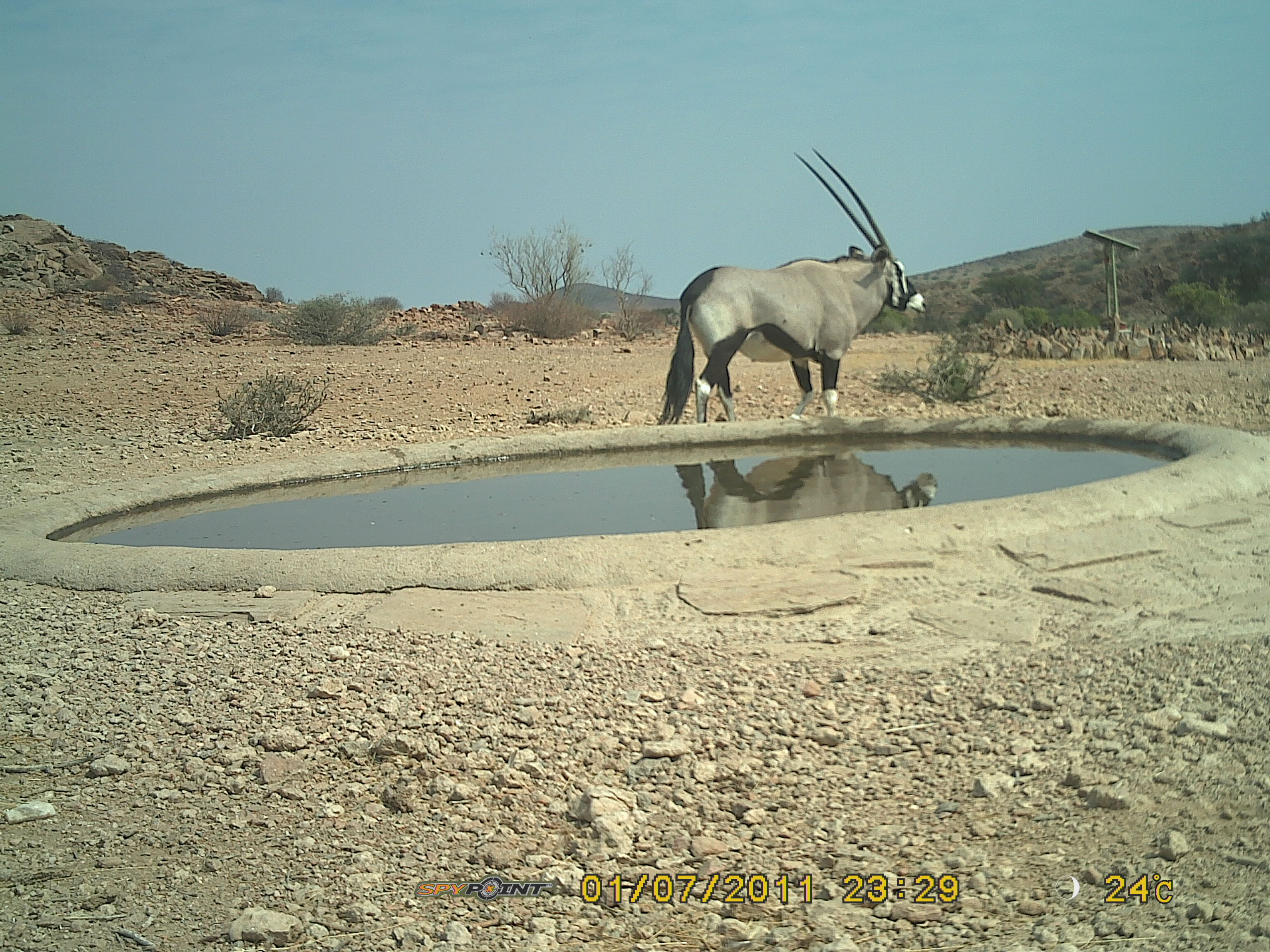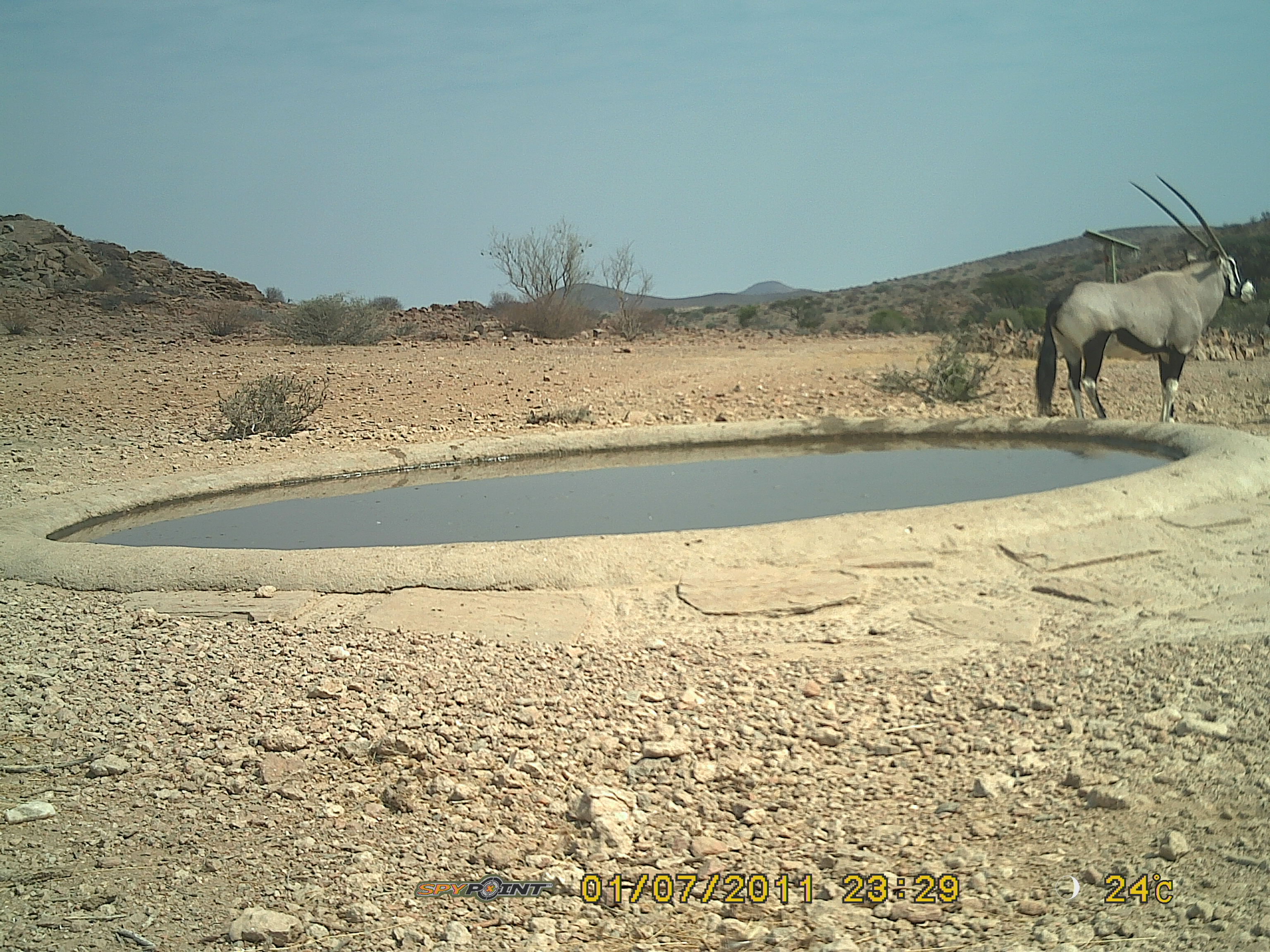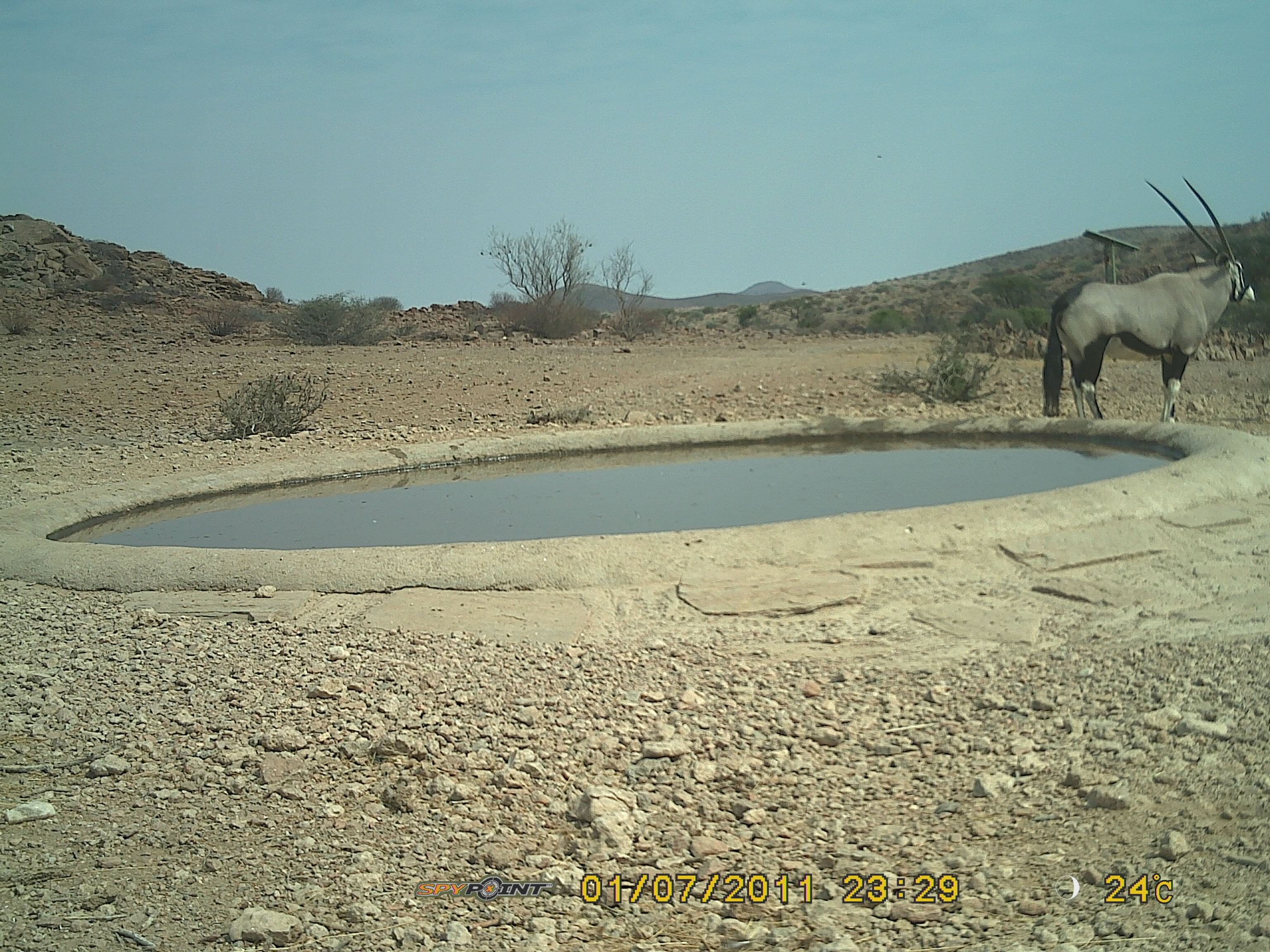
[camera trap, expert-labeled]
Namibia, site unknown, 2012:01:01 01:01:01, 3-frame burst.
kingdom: Animalia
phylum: Chordata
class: Mammalia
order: Artiodactyla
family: Bovidae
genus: Oryx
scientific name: Oryx gazella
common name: gemsbok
Oryx gazella (gemsbok).